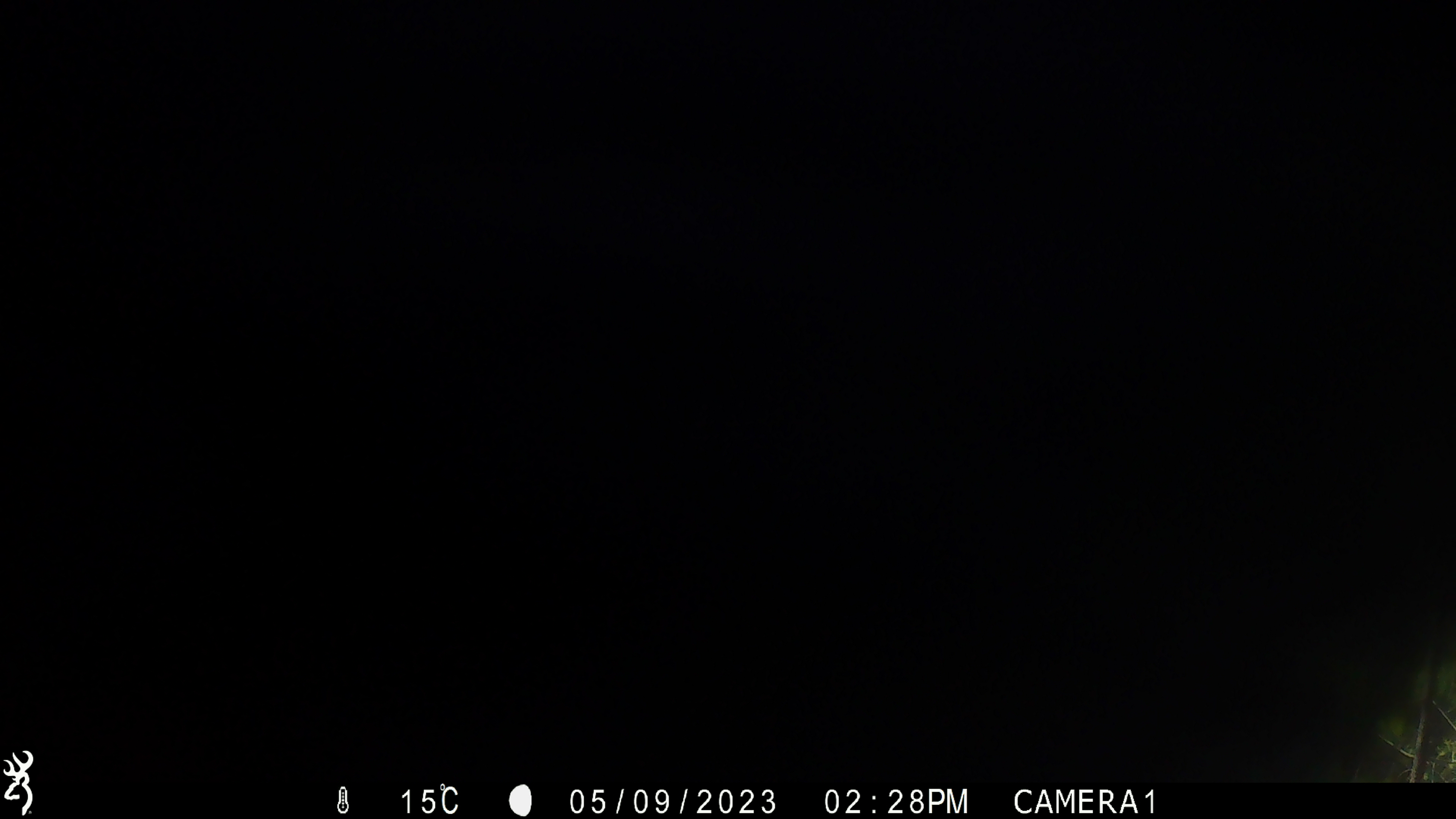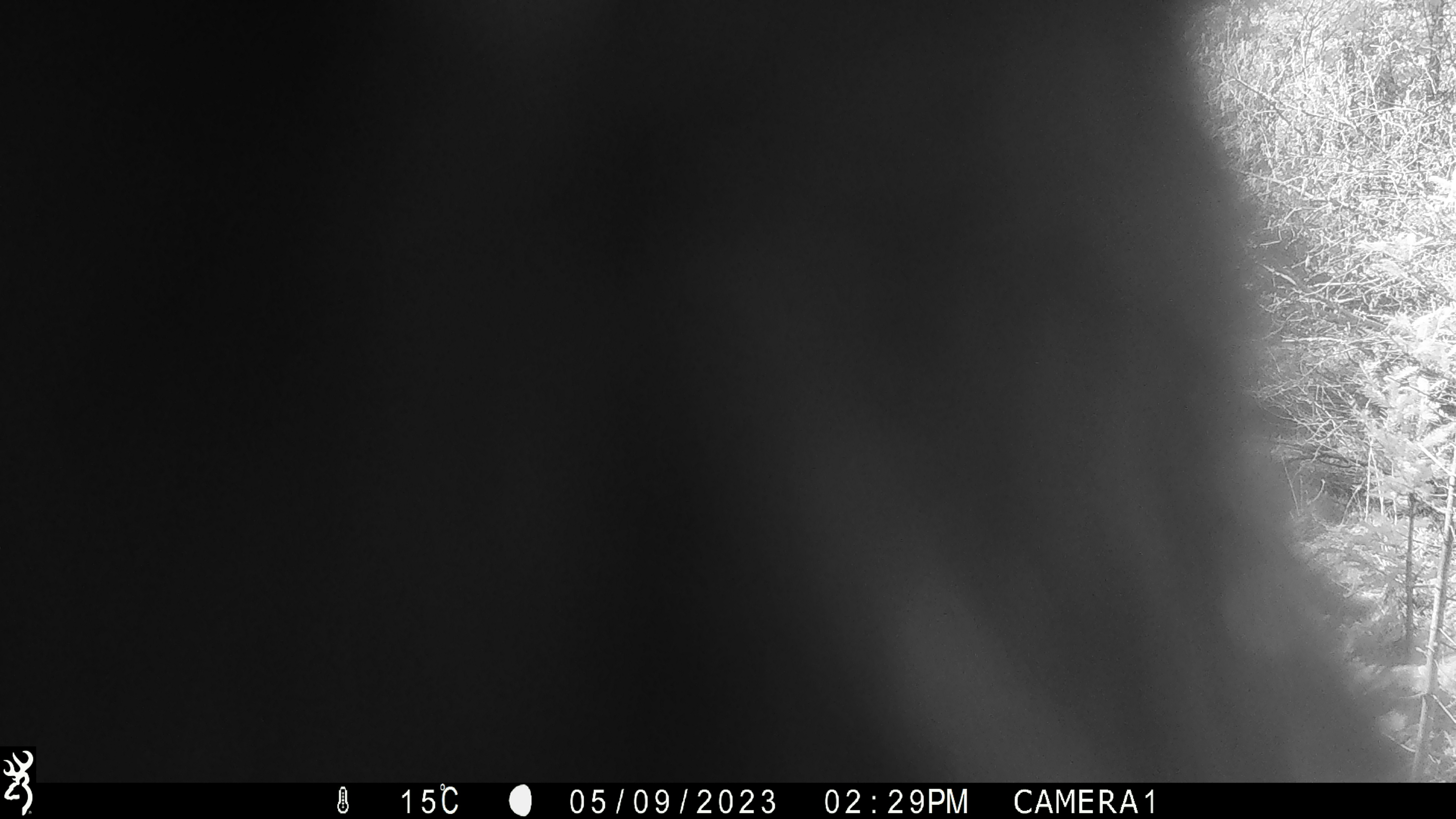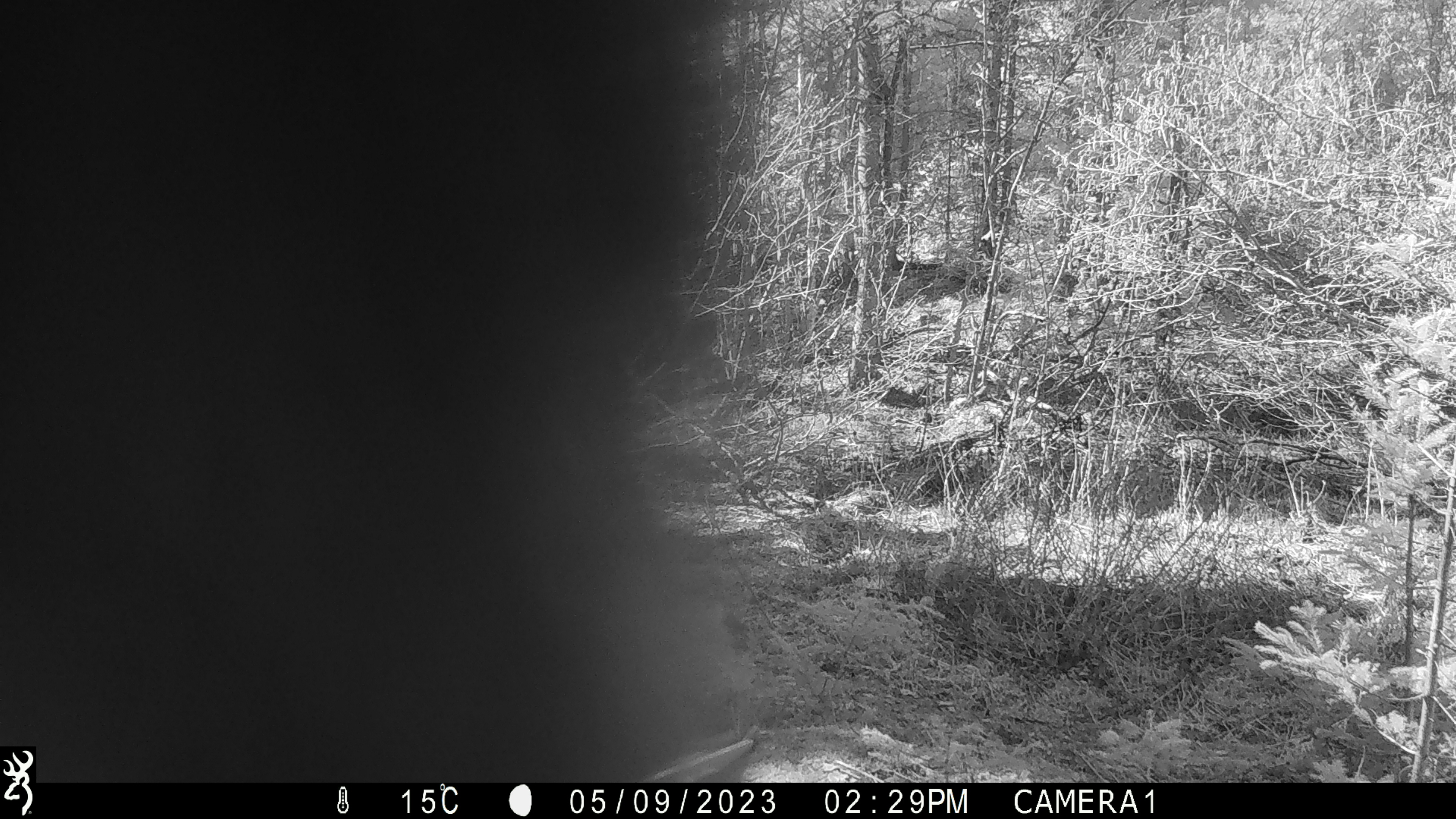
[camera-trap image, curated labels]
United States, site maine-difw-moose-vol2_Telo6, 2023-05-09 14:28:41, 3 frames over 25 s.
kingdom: Animalia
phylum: Chordata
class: Mammalia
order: Carnivora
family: Ursidae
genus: Ursus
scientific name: Ursus americanus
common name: black bear